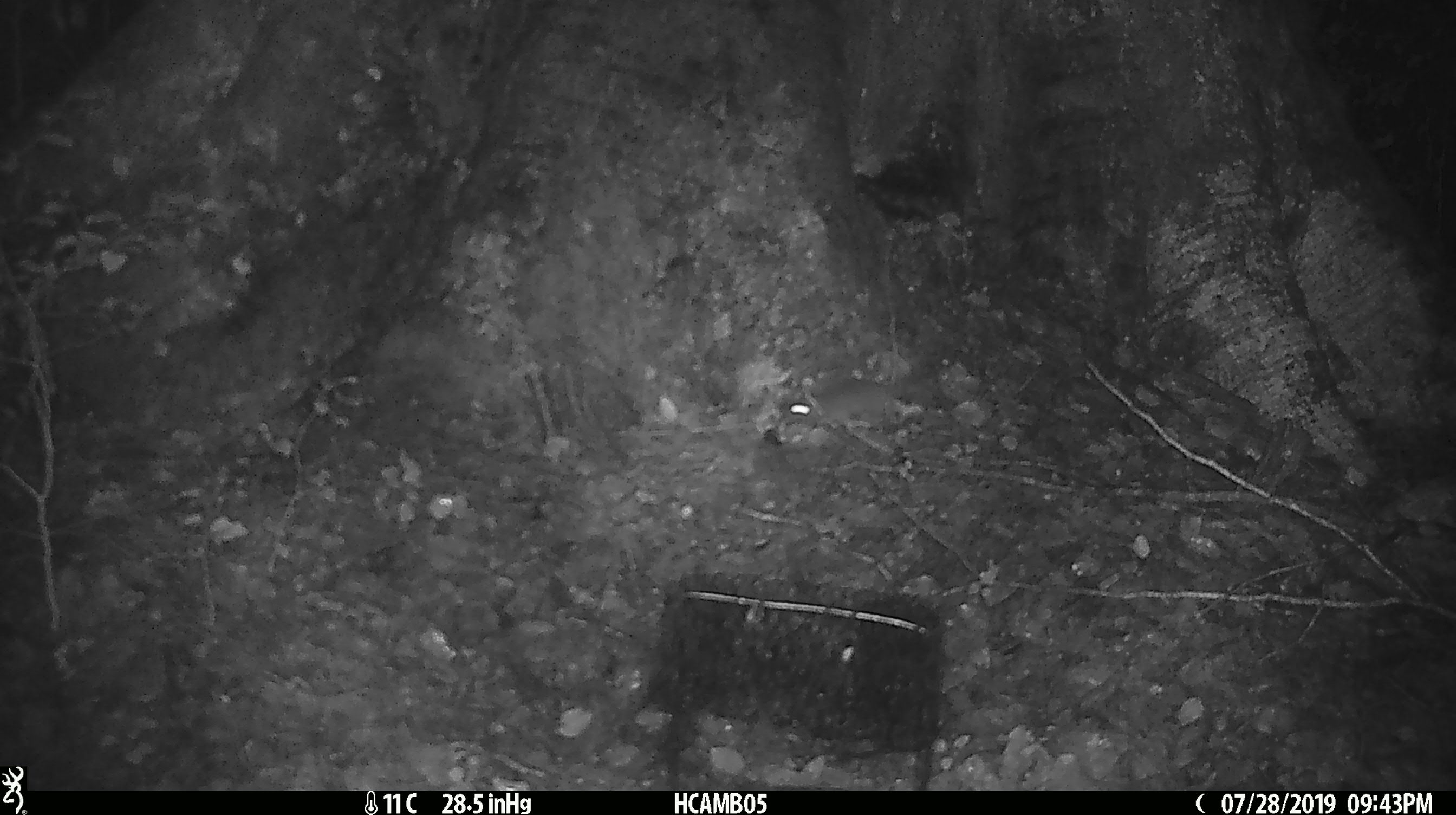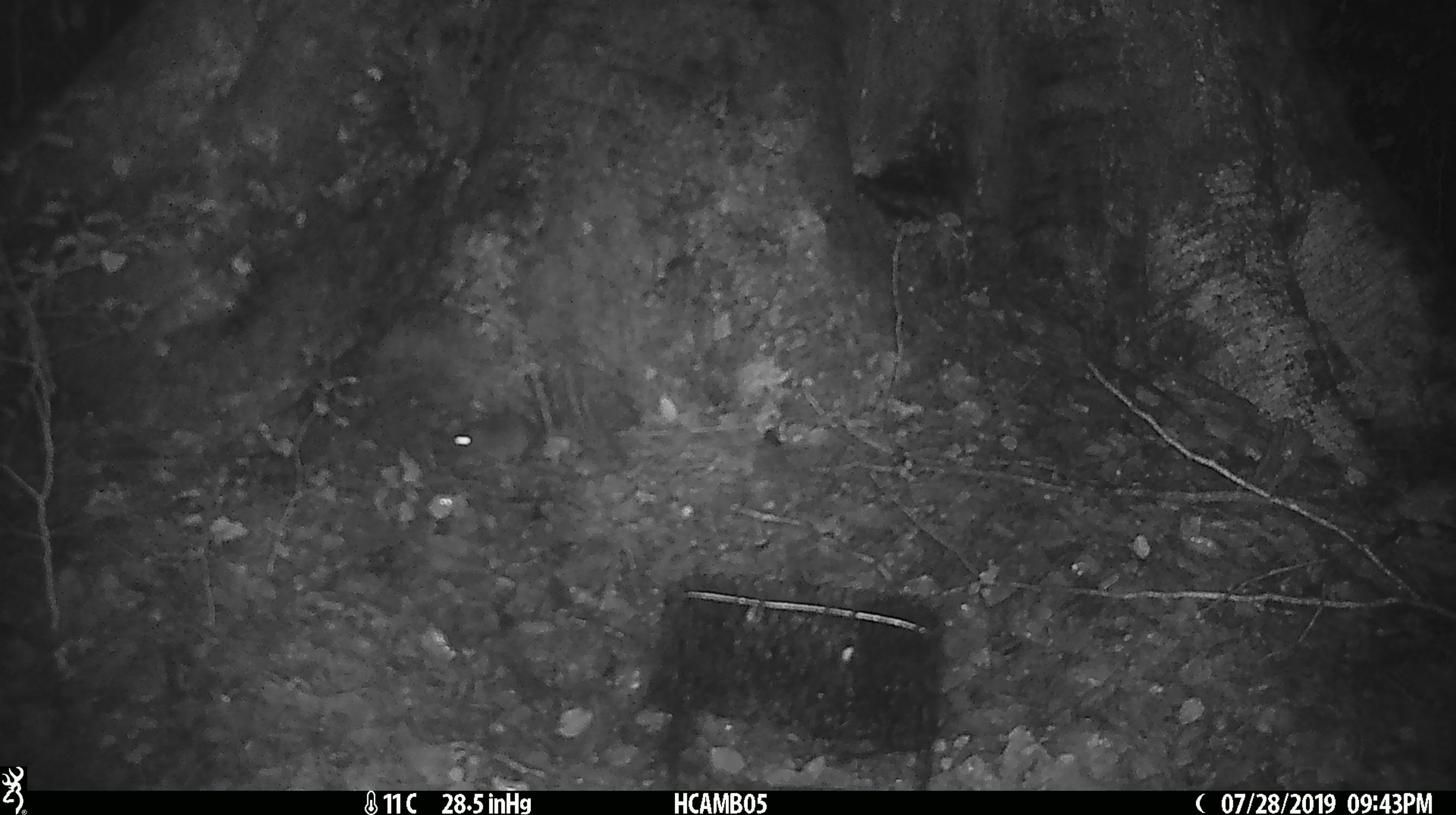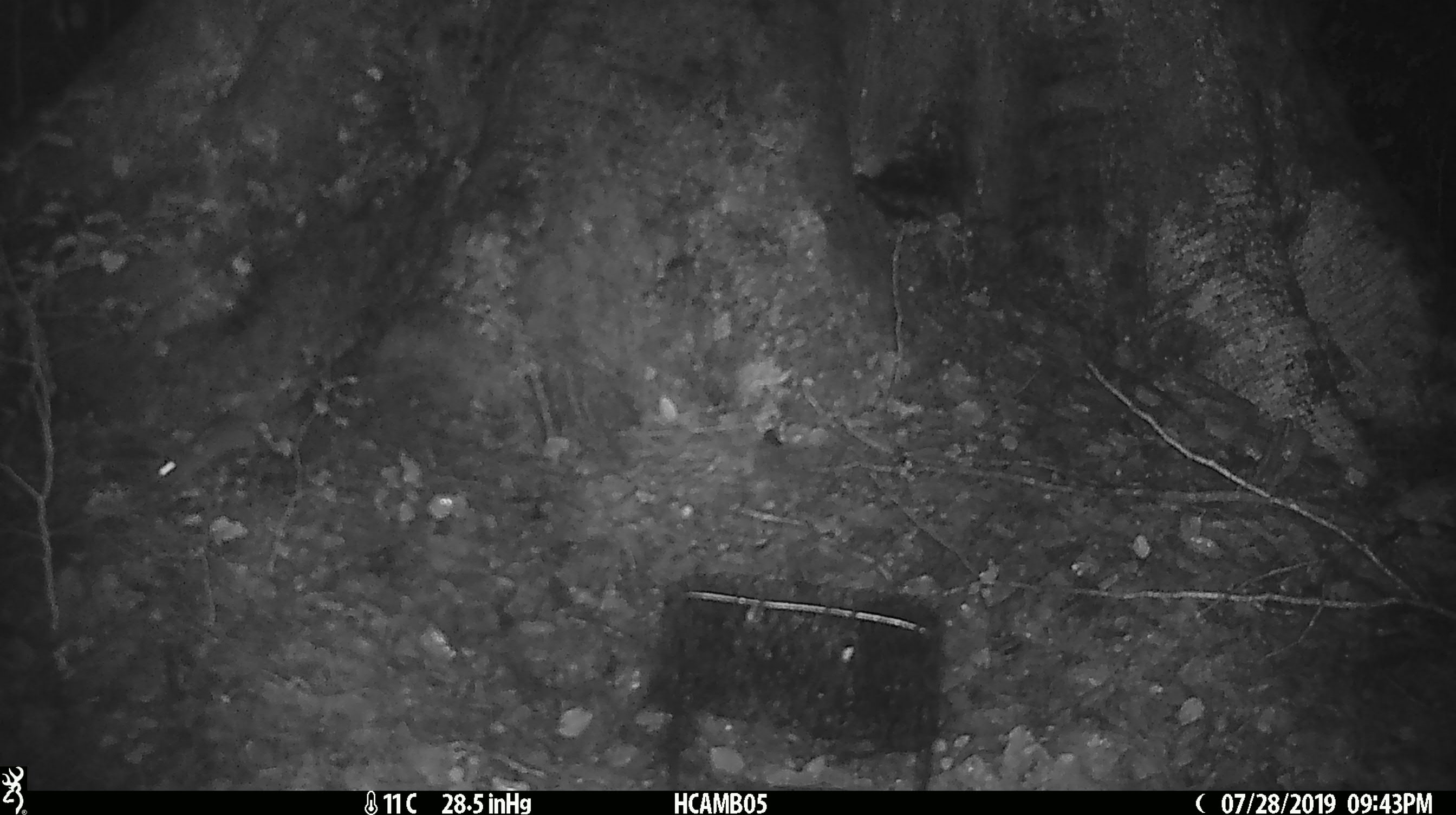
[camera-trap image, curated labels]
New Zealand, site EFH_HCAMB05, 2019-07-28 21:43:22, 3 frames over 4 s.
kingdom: Animalia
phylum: Chordata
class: Mammalia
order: Rodentia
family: Muridae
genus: Mus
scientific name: Mus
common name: mouse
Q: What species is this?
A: Mouse (Mus).